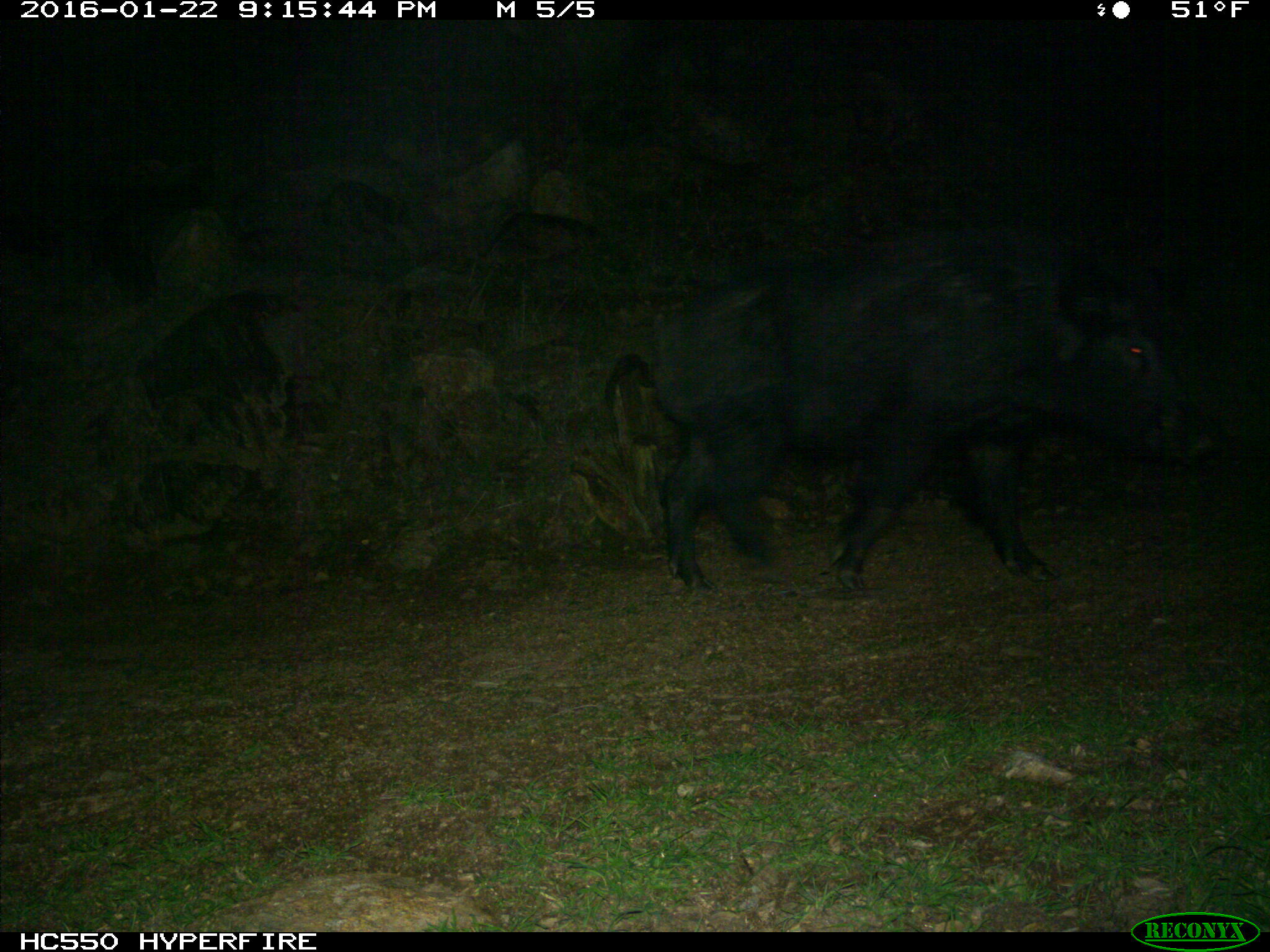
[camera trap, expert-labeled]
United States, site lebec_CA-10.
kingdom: Animalia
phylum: Chordata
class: Mammalia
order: Artiodactyla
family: Suidae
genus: Sus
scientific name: Sus scrofa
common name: wild boar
Sus scrofa (wild boar).